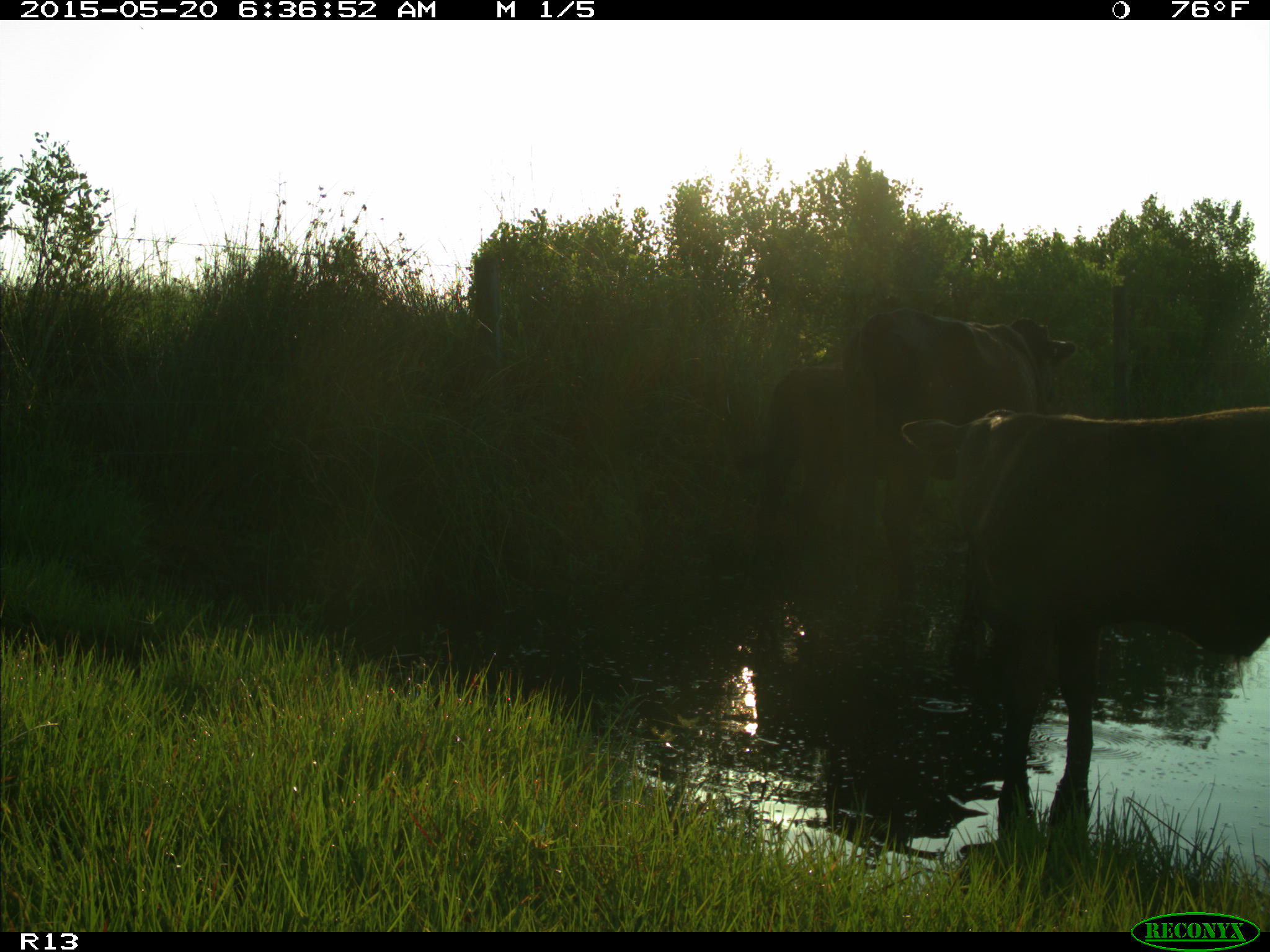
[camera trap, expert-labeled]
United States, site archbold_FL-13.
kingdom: Animalia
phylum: Chordata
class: Mammalia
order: Artiodactyla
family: Bovidae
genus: Bos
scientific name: Bos taurus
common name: domestic cow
Bos taurus (domestic cow).